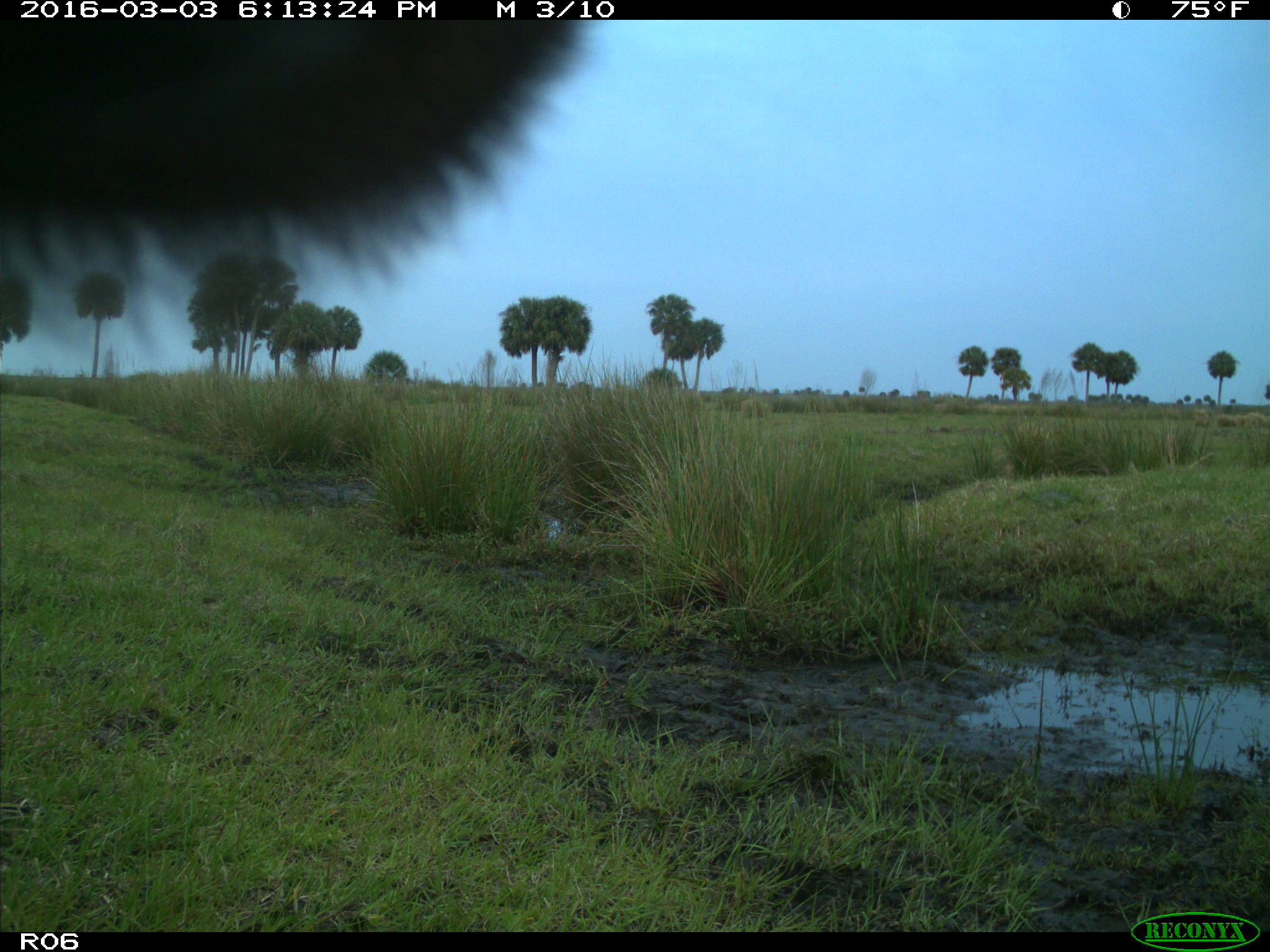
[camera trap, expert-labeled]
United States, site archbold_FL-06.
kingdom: Animalia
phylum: Chordata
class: Mammalia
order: Artiodactyla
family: Bovidae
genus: Bos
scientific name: Bos taurus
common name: domestic cow